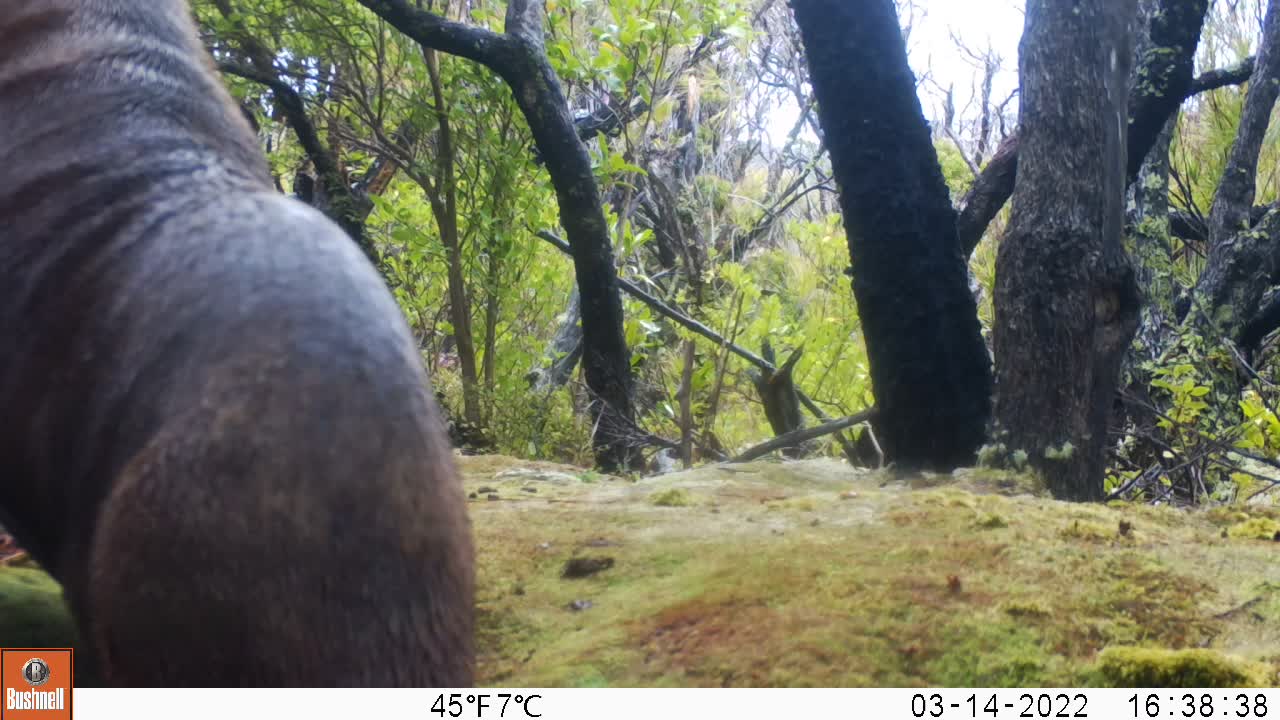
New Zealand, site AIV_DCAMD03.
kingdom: Animalia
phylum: Chordata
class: Mammalia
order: Carnivora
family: Otariidae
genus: Phocarctos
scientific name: Phocarctos hookeri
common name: new zealand sea lion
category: sealion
Sealion (new zealand sea lion) (Phocarctos hookeri).